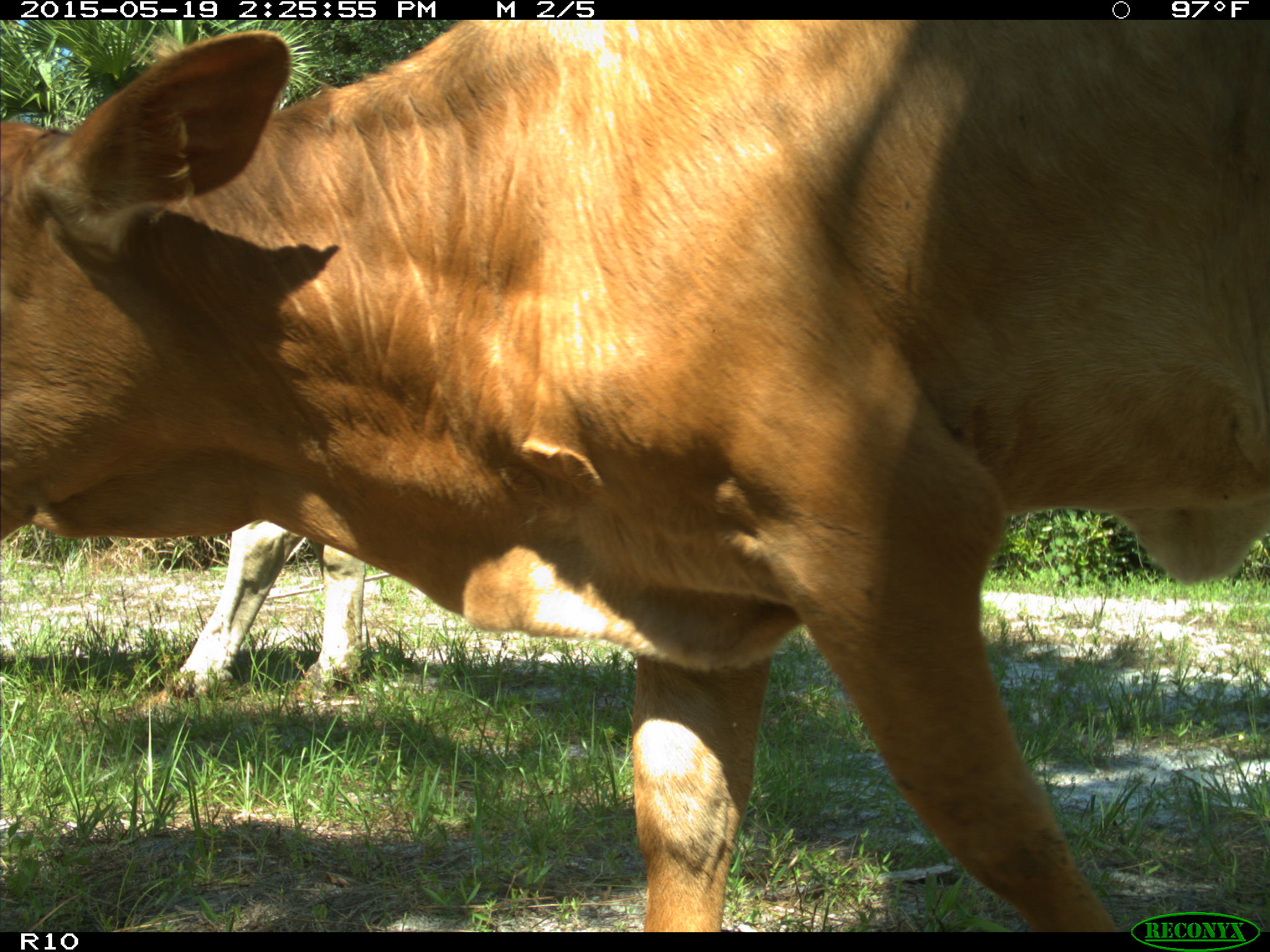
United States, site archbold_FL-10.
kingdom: Animalia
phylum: Chordata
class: Mammalia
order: Artiodactyla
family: Bovidae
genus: Bos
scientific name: Bos taurus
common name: domestic cow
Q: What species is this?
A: Bos taurus (domestic cow).